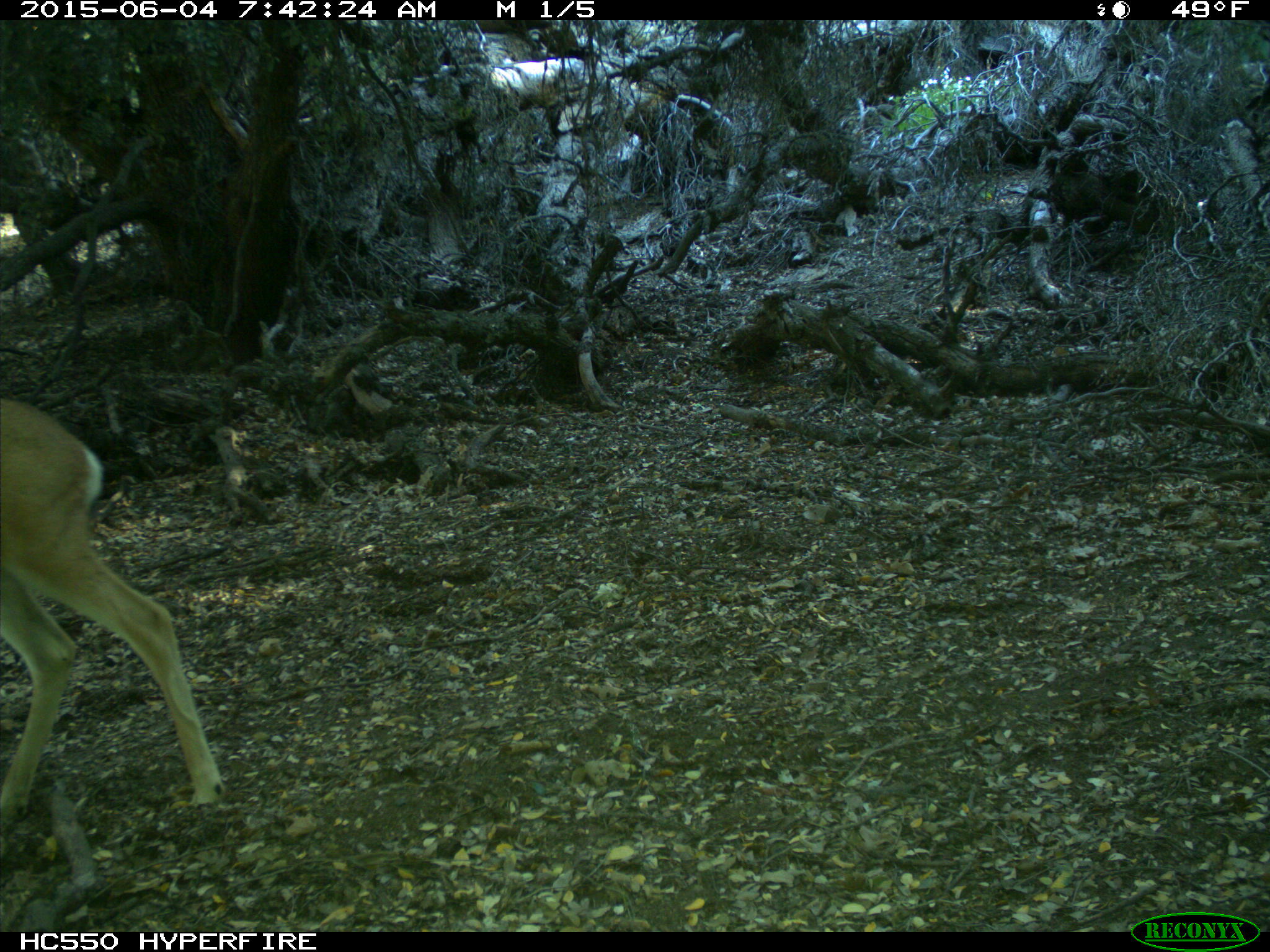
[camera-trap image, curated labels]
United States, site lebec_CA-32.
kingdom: Animalia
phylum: Chordata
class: Mammalia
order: Artiodactyla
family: Cervidae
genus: Odocoileus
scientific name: Odocoileus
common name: deer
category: unidentified deer